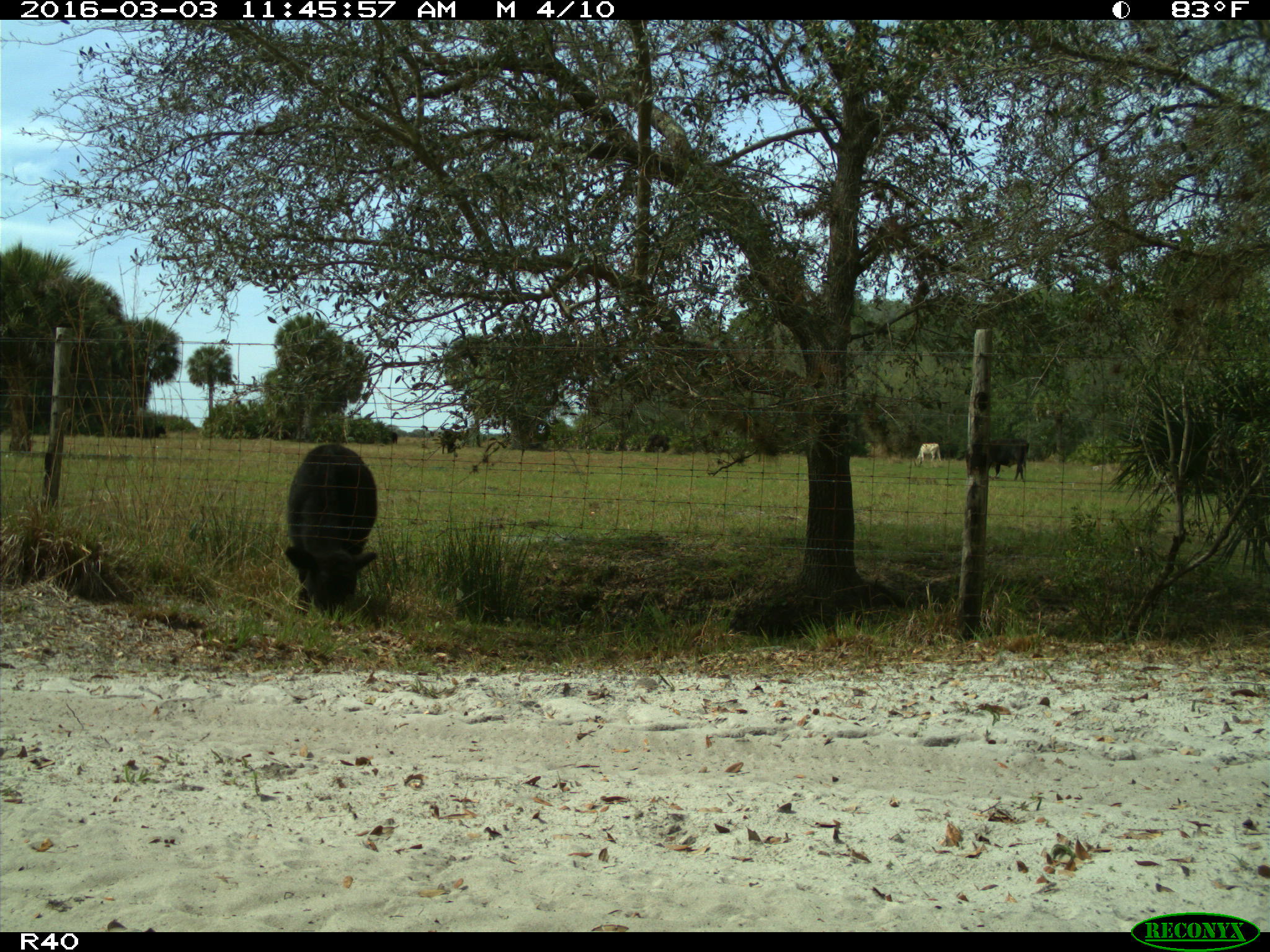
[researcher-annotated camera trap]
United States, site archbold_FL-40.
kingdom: Animalia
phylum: Chordata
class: Mammalia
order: Artiodactyla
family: Bovidae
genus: Bos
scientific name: Bos taurus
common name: domestic cow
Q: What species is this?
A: Bos taurus (domestic cow).